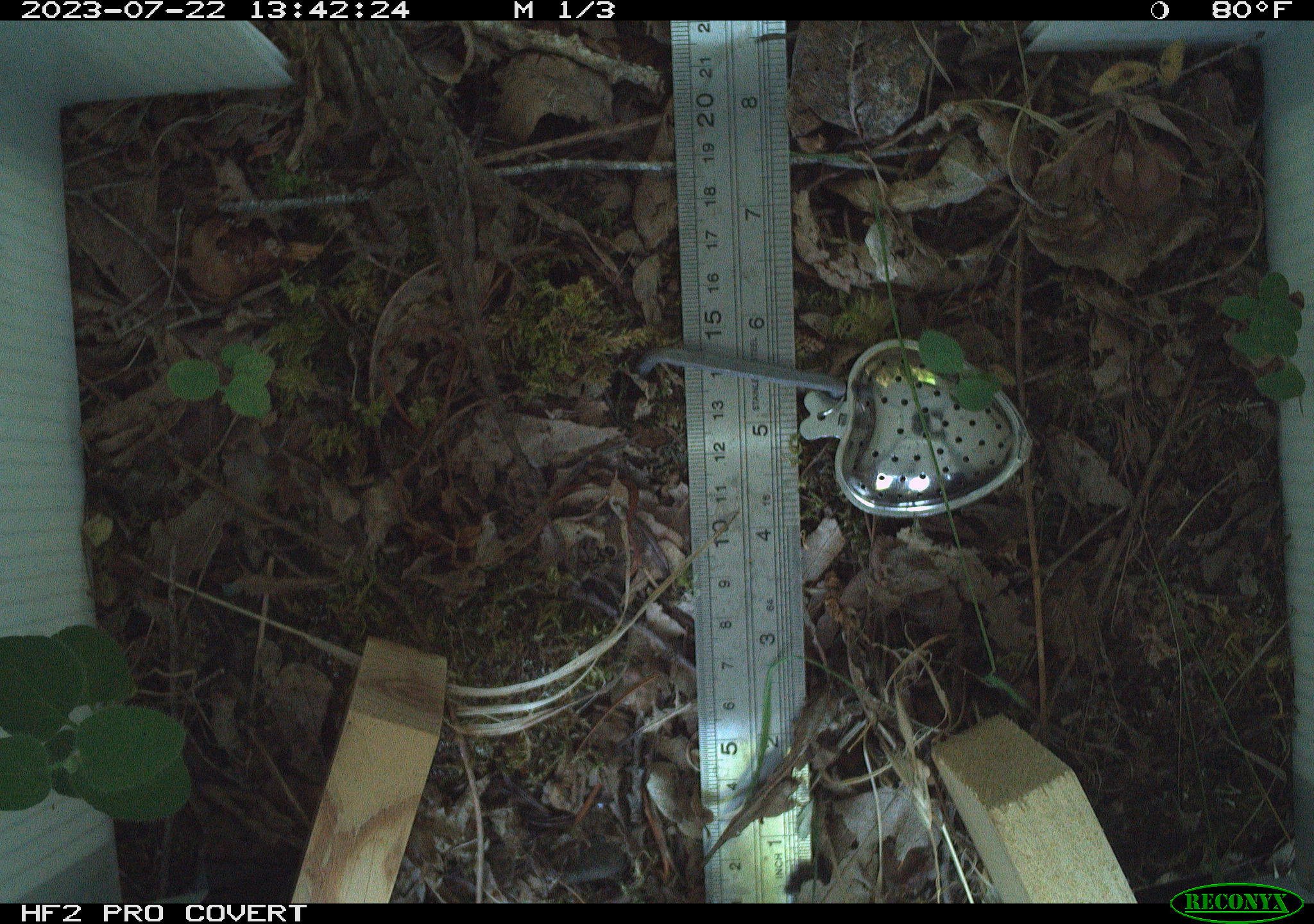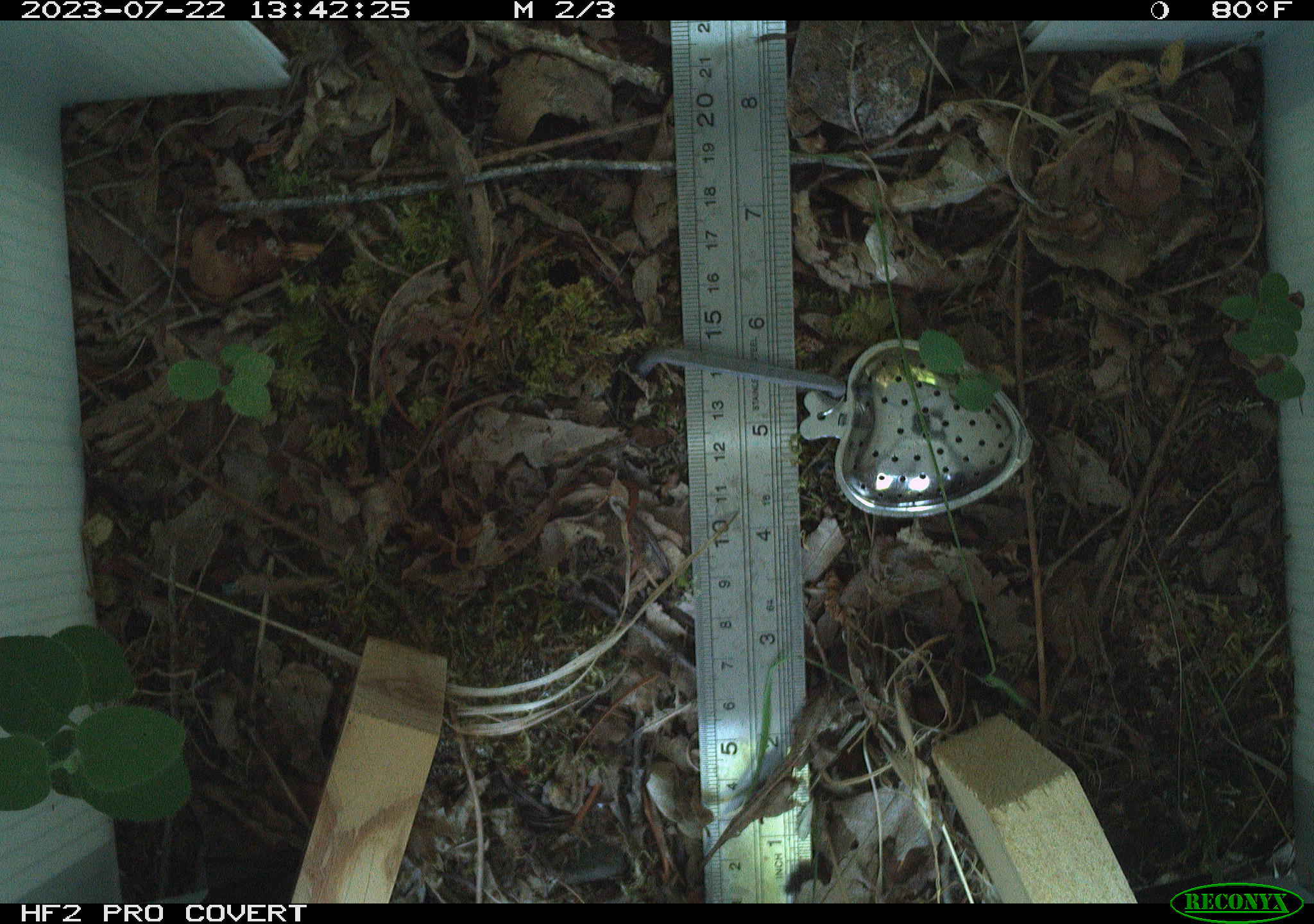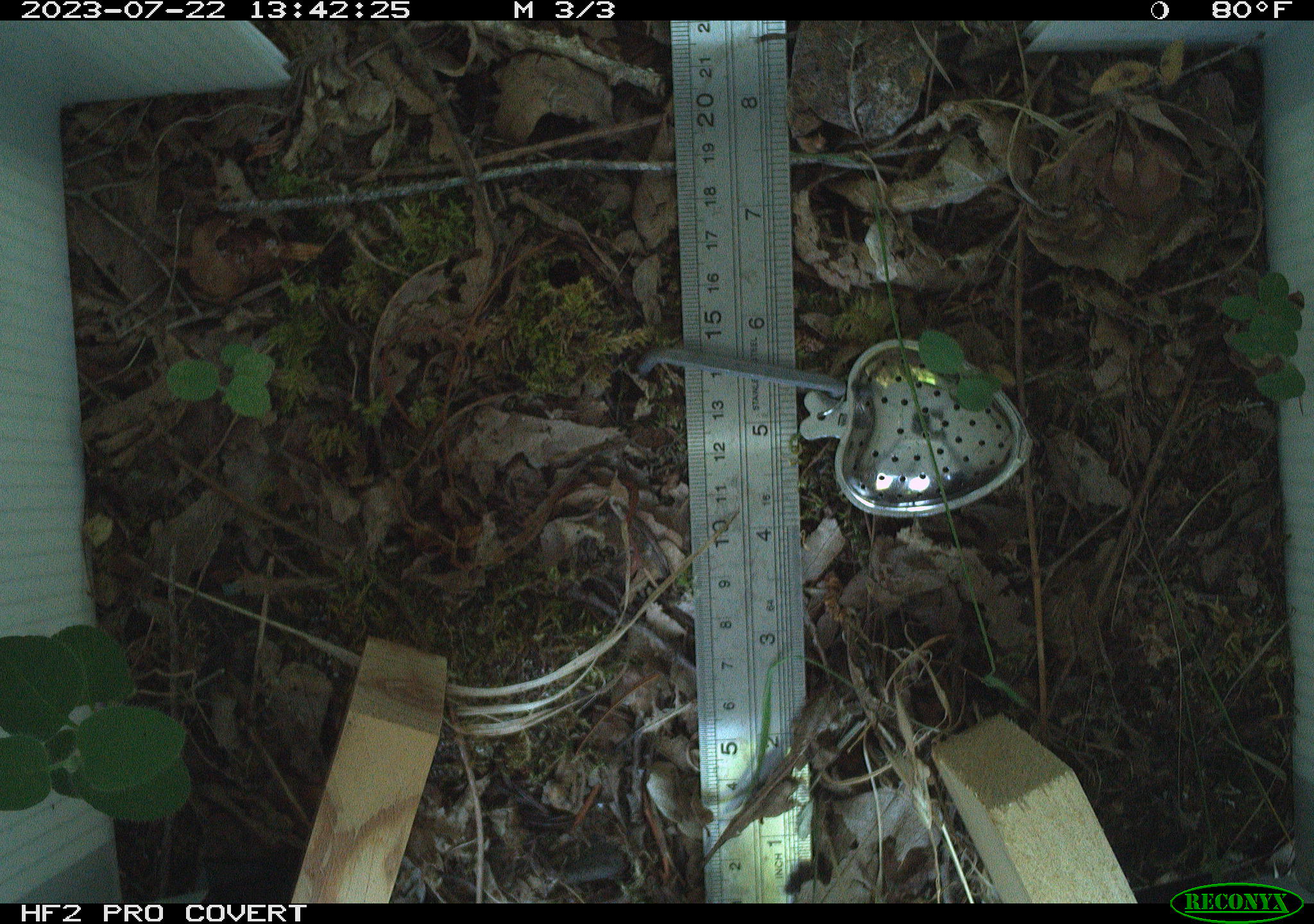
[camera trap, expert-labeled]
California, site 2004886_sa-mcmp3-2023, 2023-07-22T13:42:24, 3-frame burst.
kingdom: Animalia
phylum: Chordata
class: Reptilia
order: Squamata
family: Phrynosomatidae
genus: Sceloporus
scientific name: Sceloporus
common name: spiny lizards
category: sceloporus species